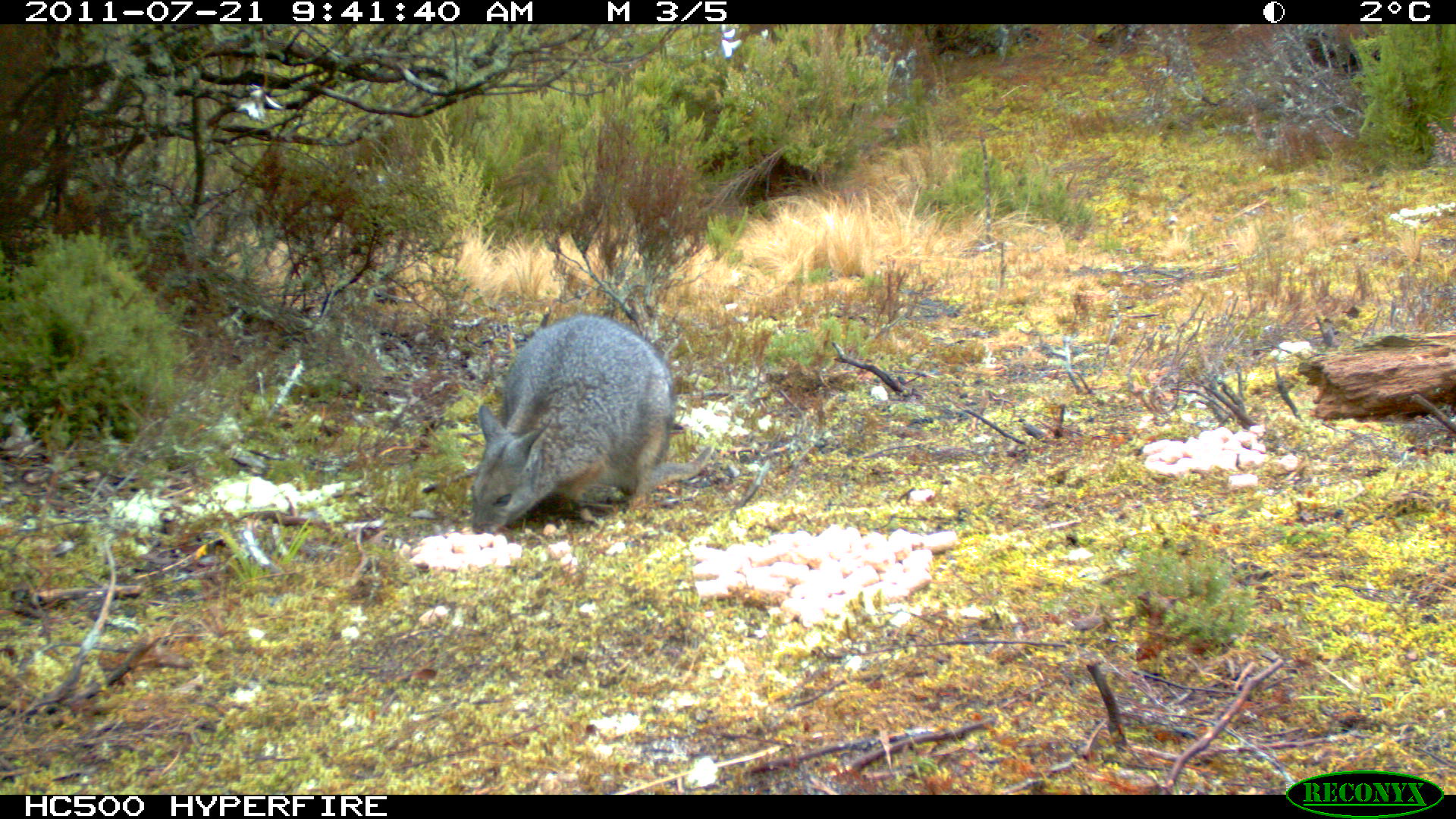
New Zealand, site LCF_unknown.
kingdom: Animalia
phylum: Chordata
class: Mammalia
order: Diprotodontia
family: Macropodidae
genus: Notamacropus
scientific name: Notamacropus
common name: wallaby